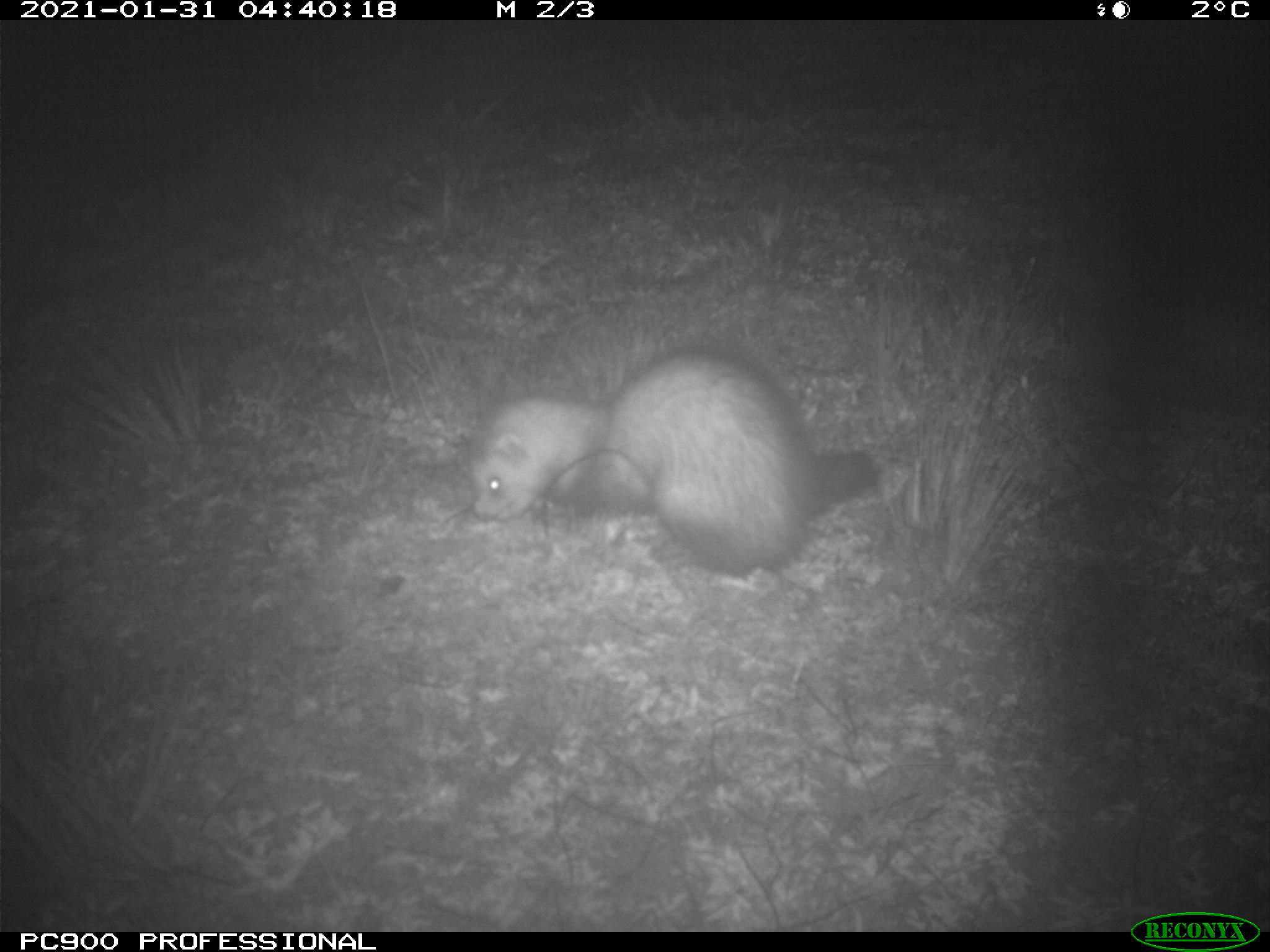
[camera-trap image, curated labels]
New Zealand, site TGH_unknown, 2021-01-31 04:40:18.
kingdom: Animalia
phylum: Chordata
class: Mammalia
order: Carnivora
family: Mustelidae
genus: Mustela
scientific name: Mustela furo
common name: ferret